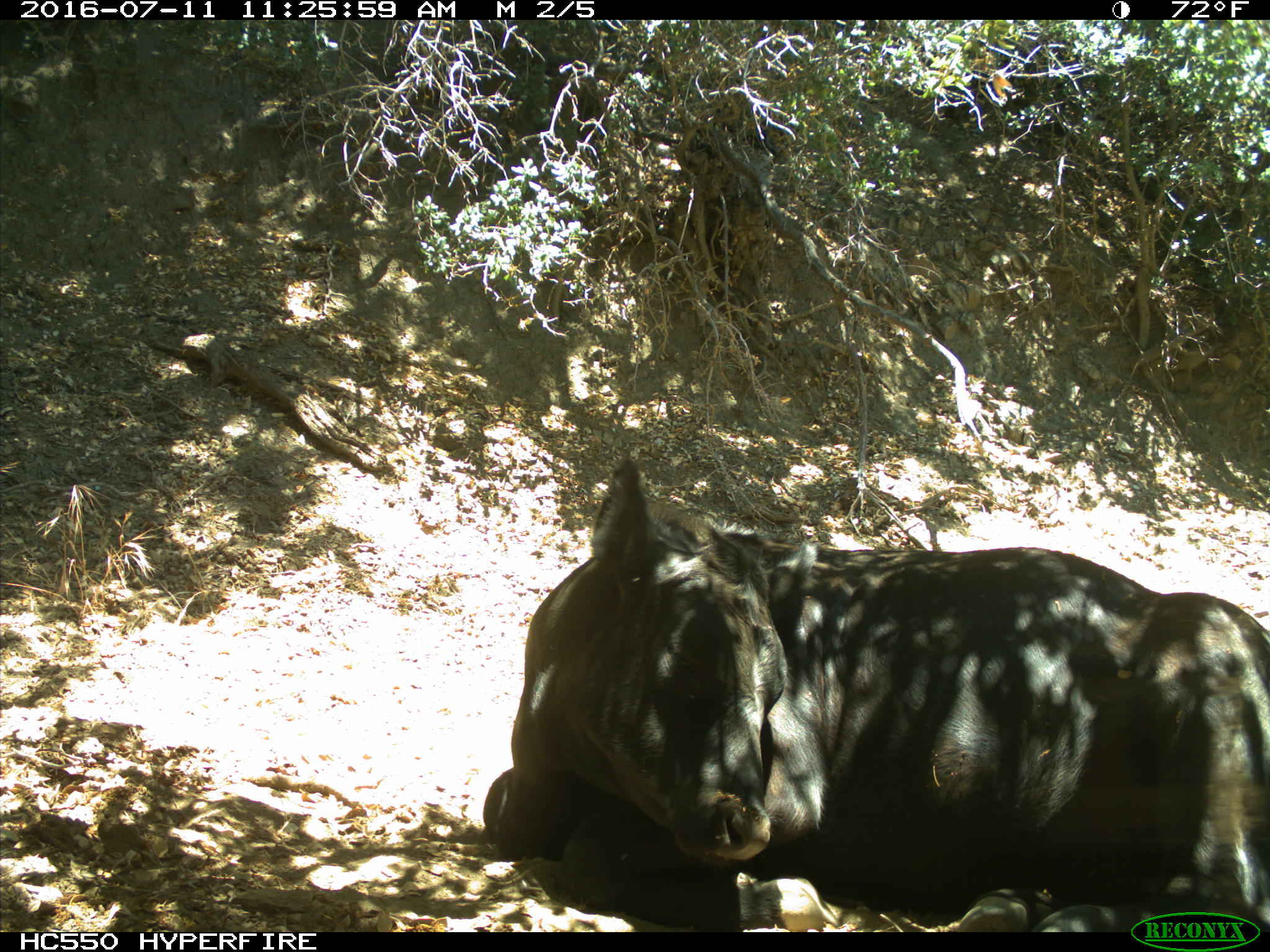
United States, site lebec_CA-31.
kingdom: Animalia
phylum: Chordata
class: Mammalia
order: Artiodactyla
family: Bovidae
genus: Bos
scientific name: Bos taurus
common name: domestic cow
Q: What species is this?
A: Bos taurus (domestic cow).